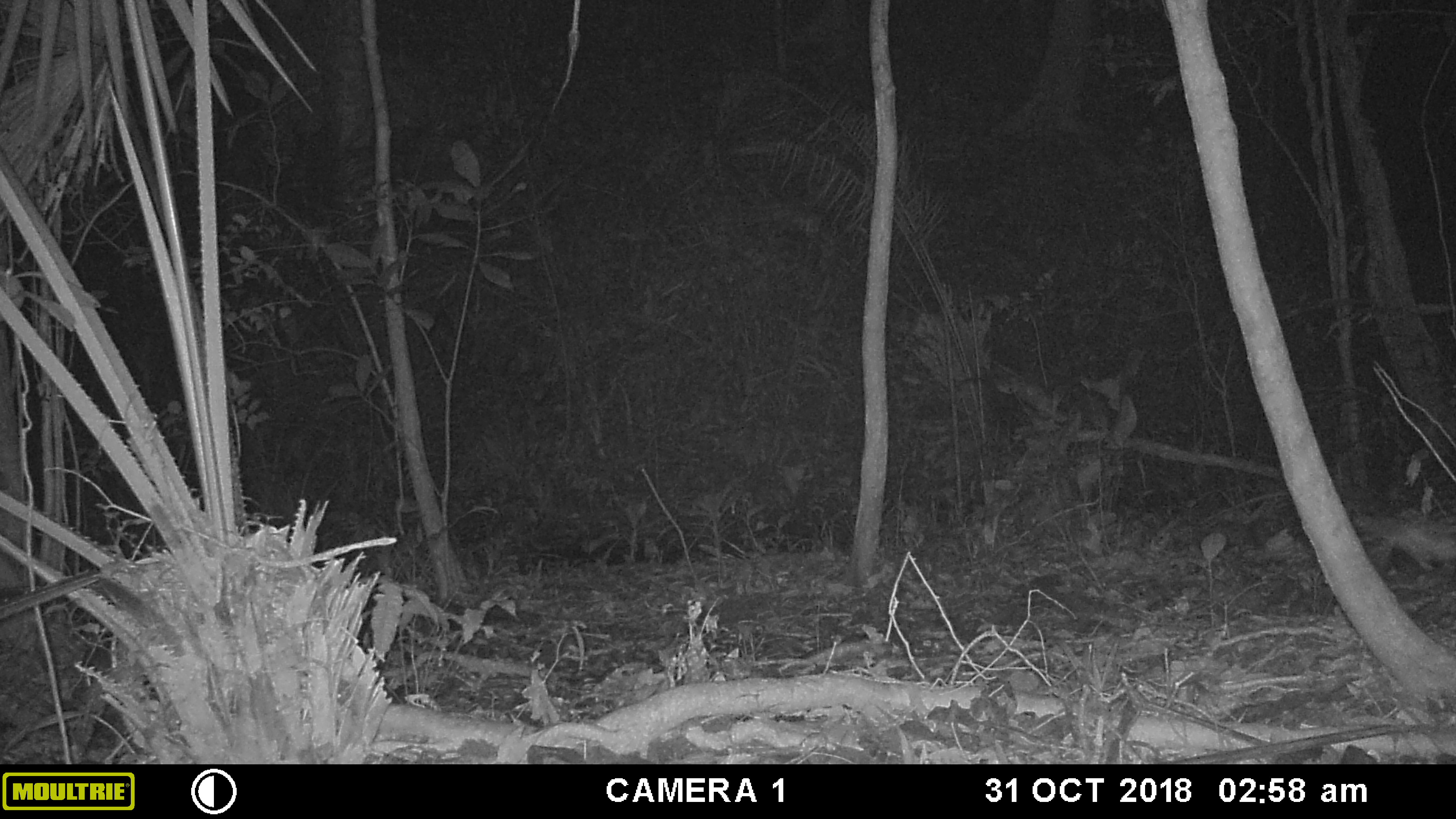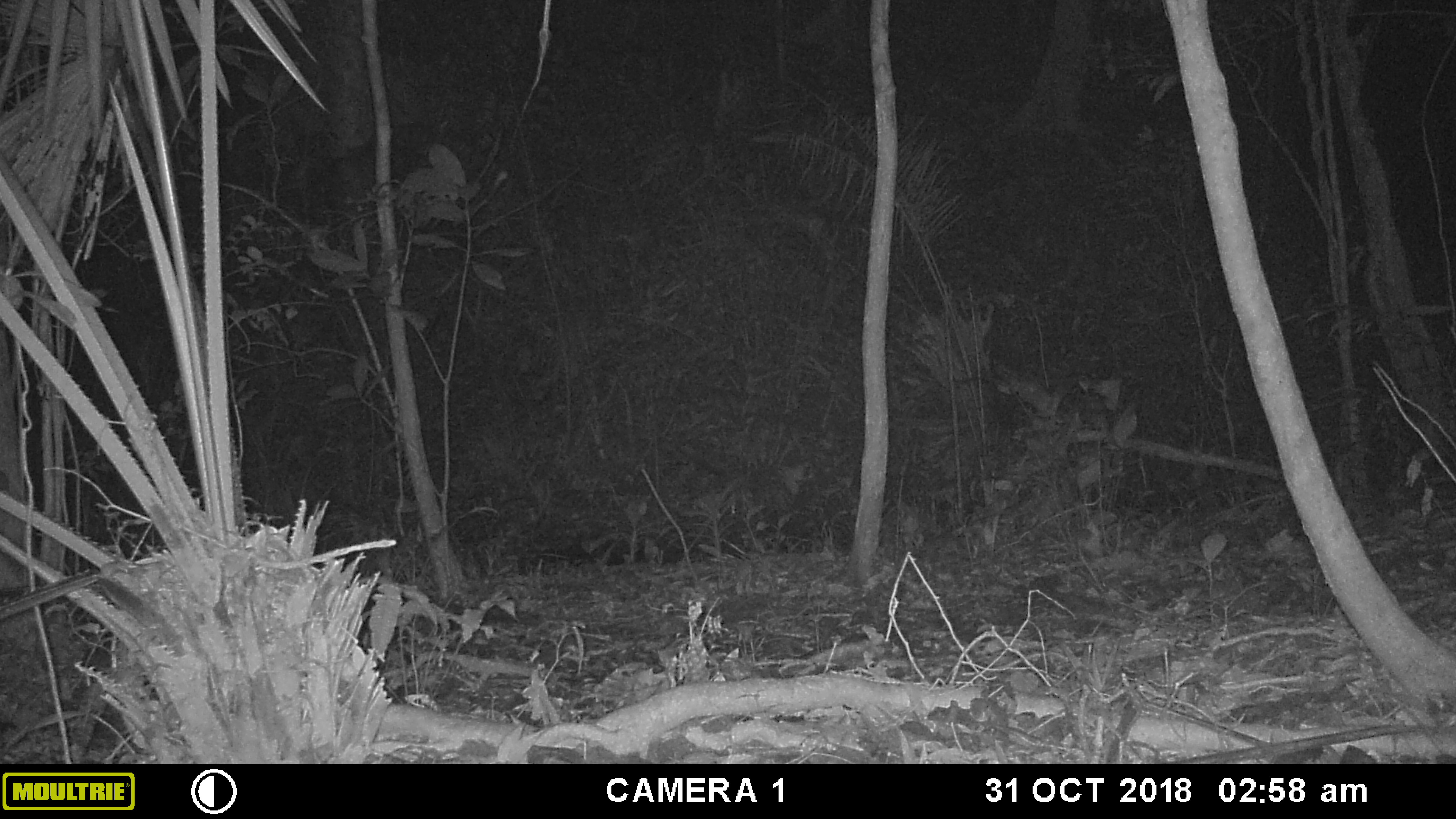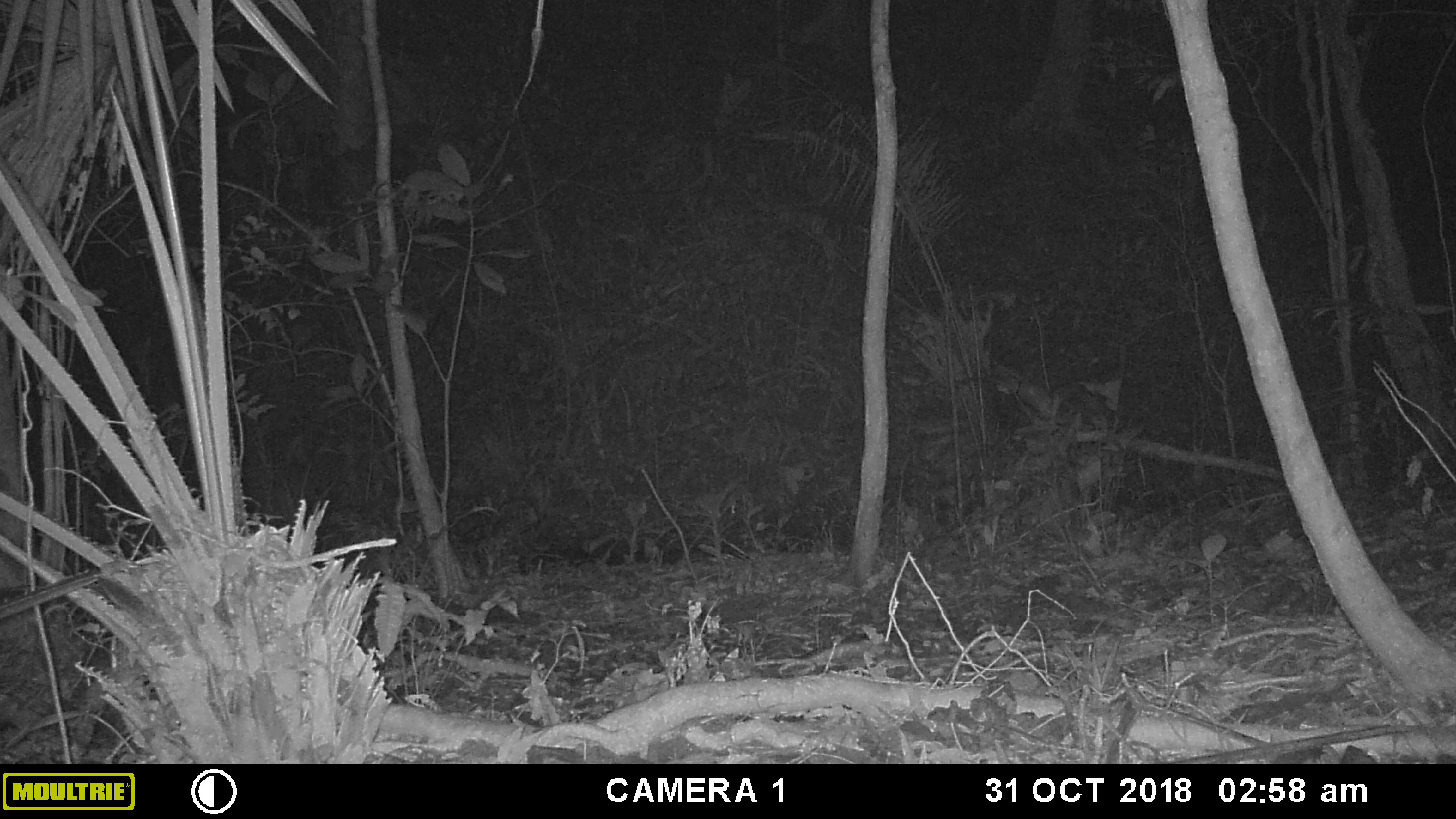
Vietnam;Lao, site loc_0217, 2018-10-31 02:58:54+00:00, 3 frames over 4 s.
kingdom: Animalia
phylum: Arthropoda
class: Insecta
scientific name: Insecta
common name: insect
Insect (Insecta). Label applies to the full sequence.